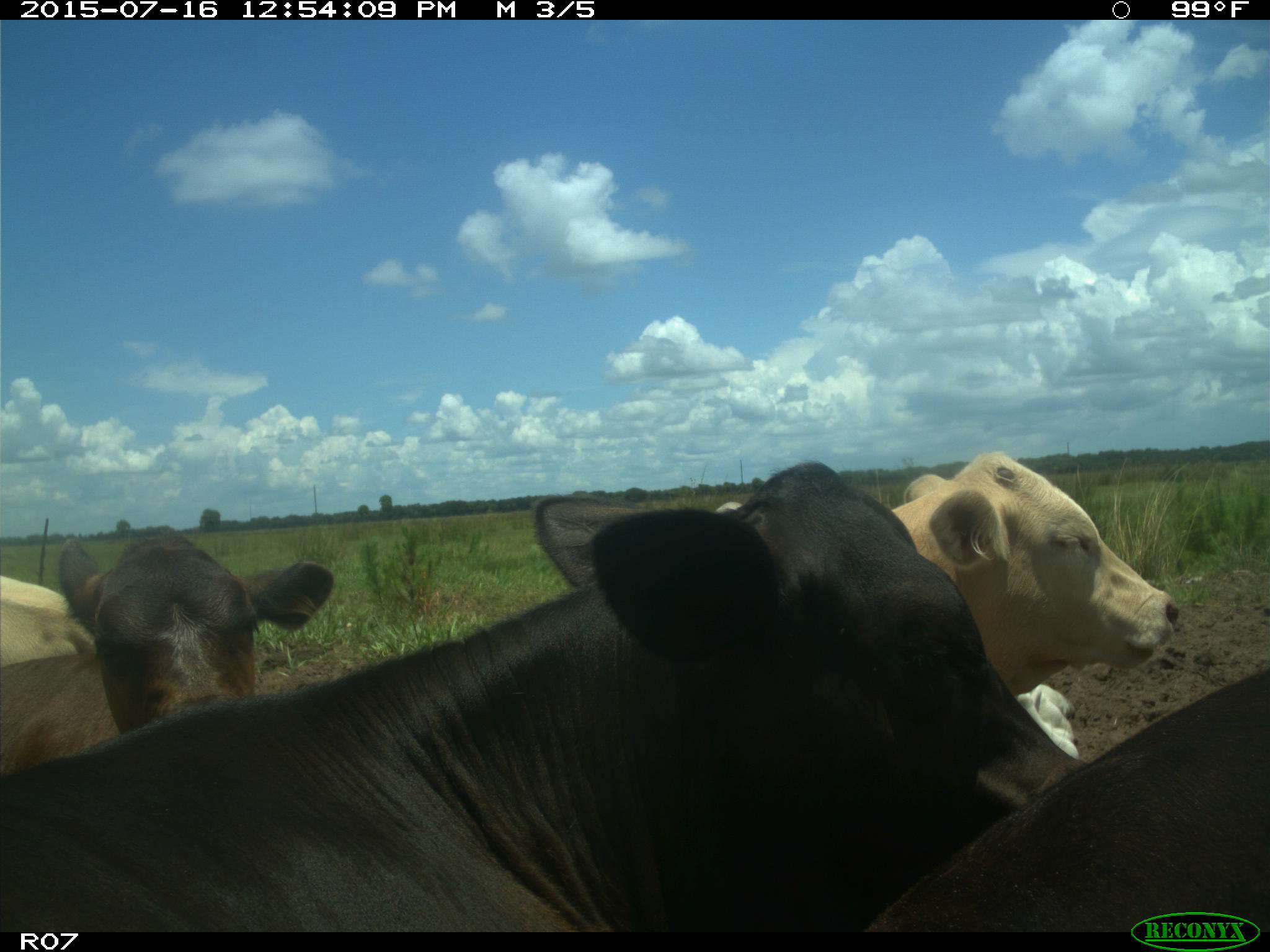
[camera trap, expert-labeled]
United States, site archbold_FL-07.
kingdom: Animalia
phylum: Chordata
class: Mammalia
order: Artiodactyla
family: Bovidae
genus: Bos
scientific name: Bos taurus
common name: domestic cow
Bos taurus (domestic cow).